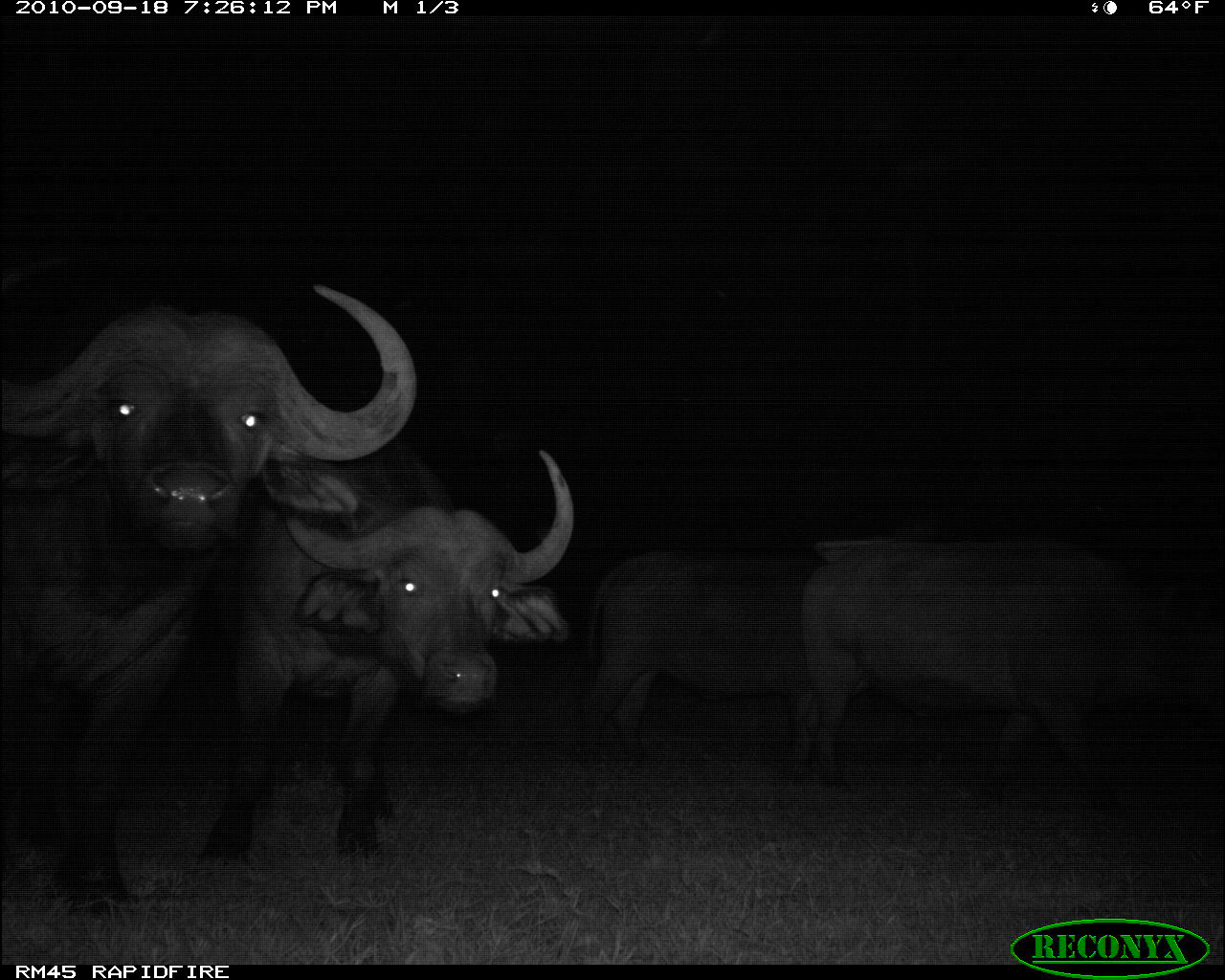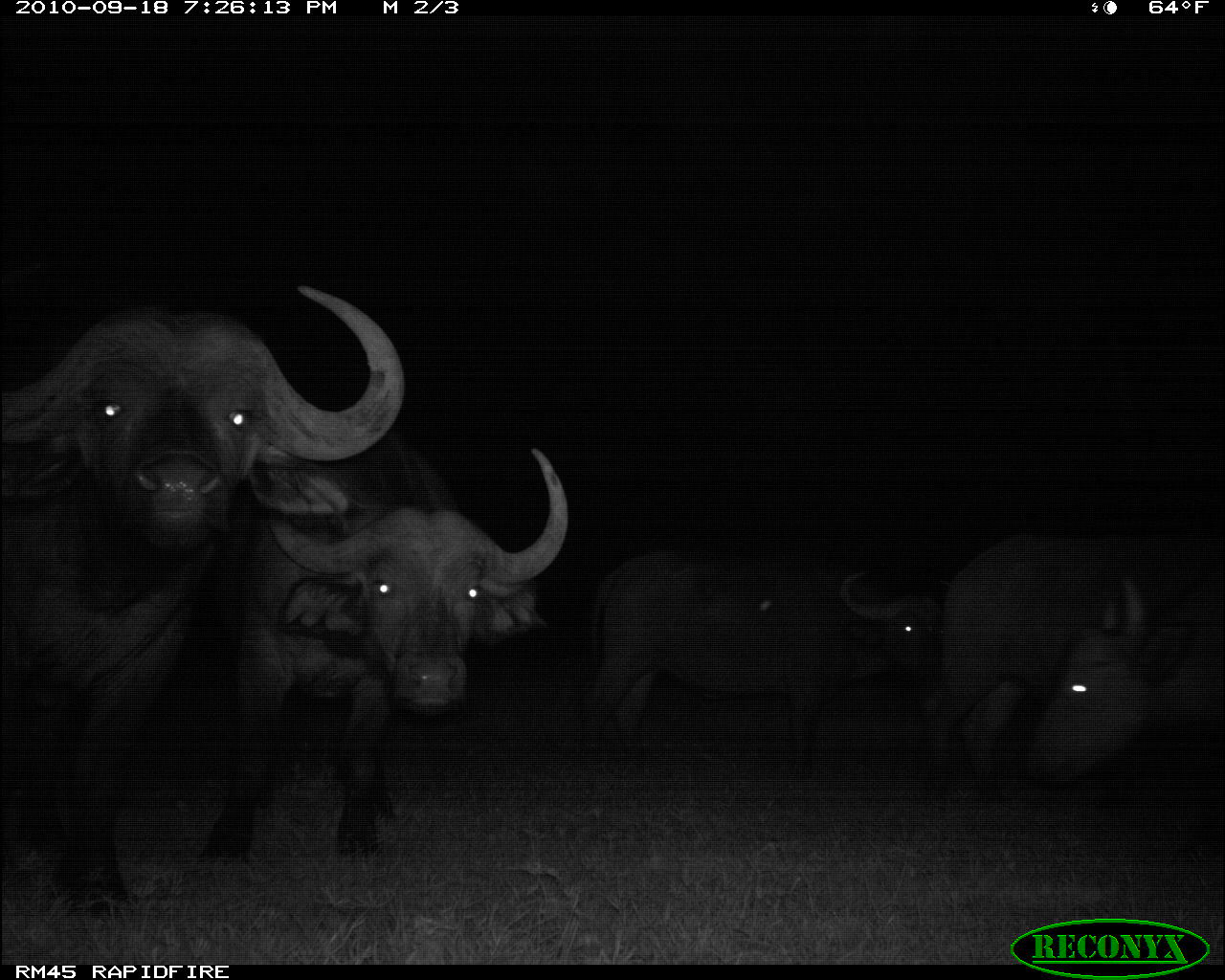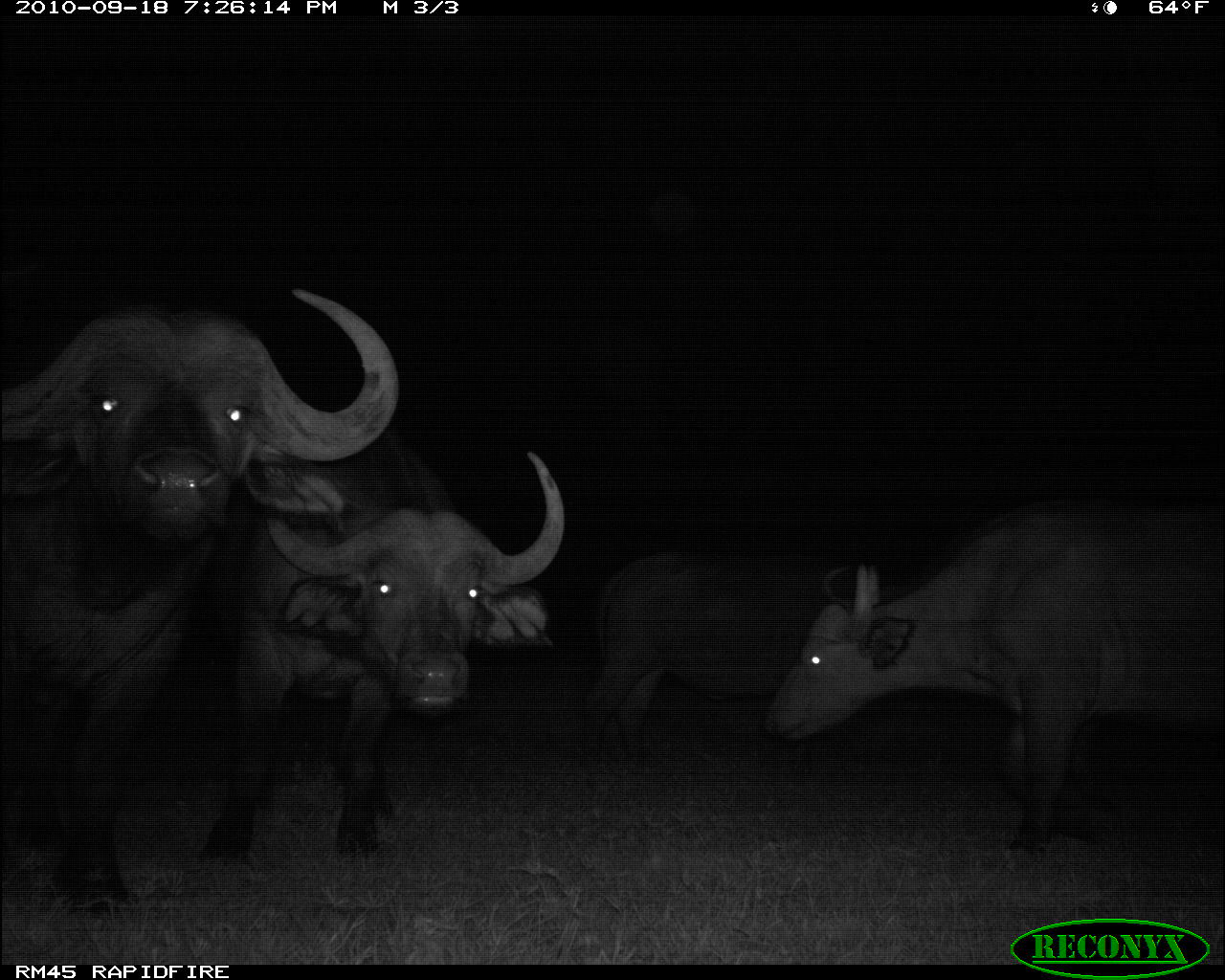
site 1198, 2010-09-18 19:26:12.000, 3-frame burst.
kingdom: Animalia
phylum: Chordata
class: Mammalia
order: Artiodactyla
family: Bovidae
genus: Syncerus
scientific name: Syncerus caffer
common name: african buffalo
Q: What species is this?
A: Syncerus caffer (african buffalo).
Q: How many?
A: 4.